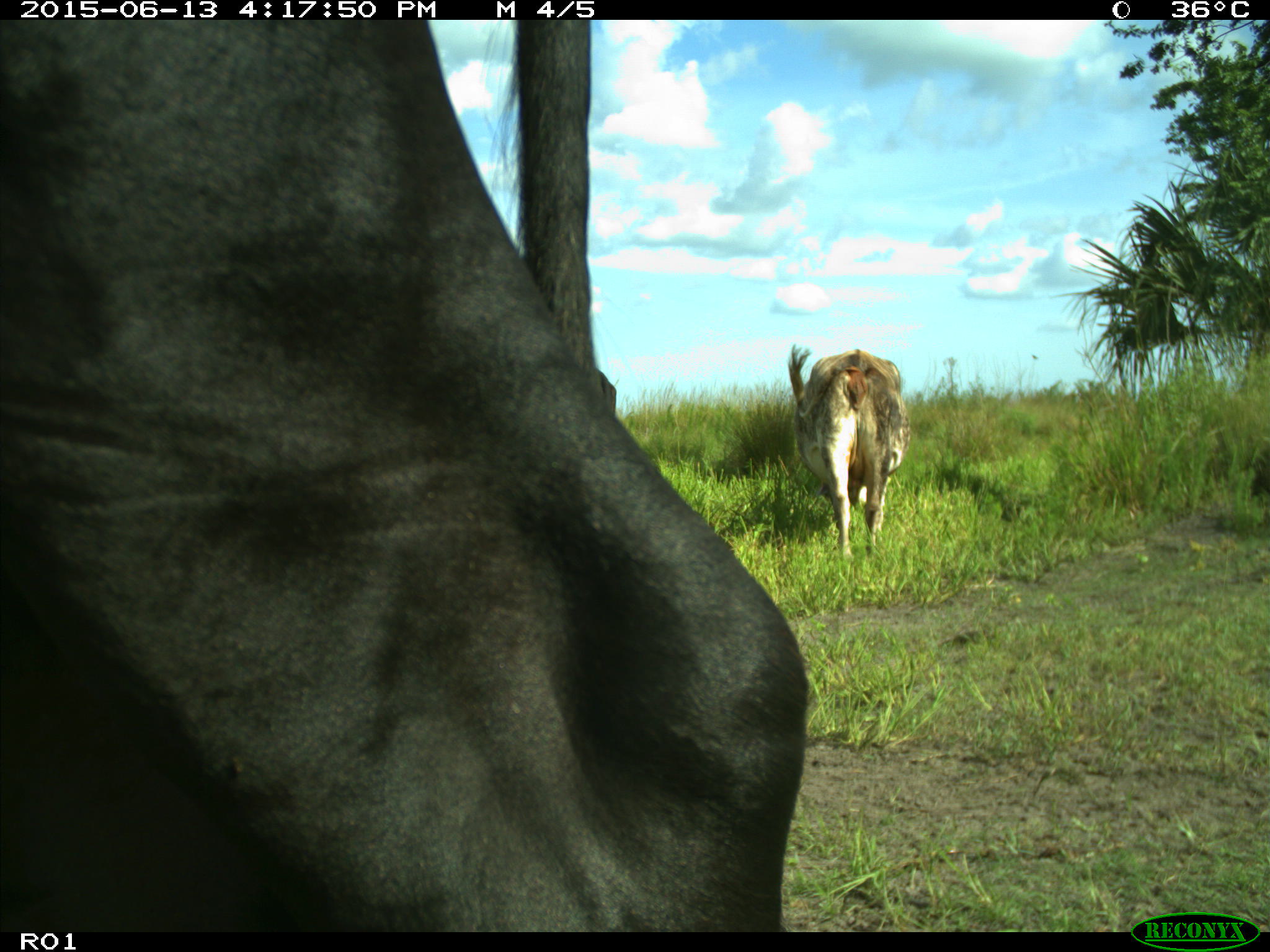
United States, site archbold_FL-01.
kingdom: Animalia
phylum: Chordata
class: Mammalia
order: Artiodactyla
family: Bovidae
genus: Bos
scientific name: Bos taurus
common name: domestic cow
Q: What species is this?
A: Bos taurus (domestic cow).